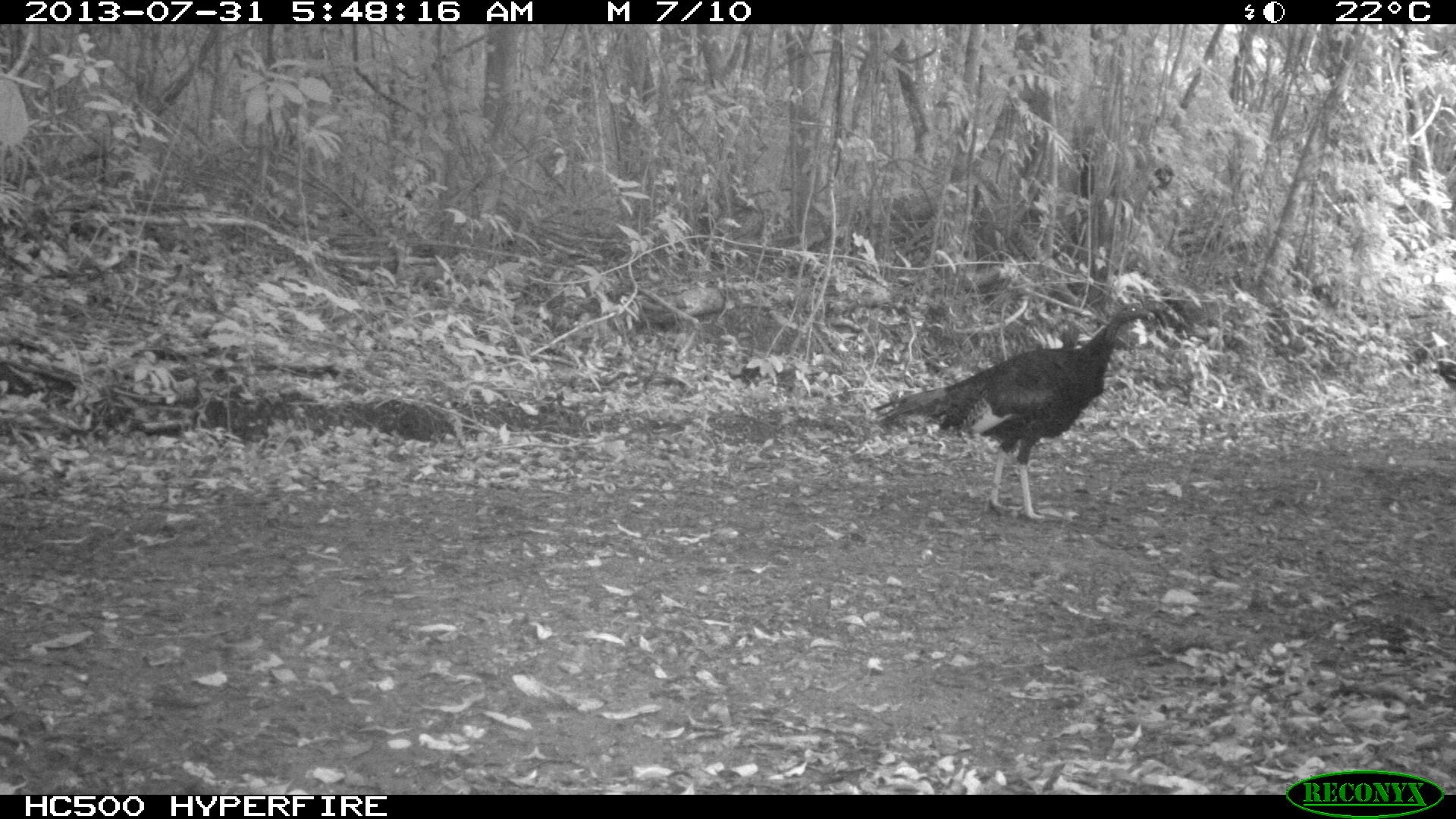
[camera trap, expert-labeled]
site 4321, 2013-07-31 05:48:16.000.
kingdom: Animalia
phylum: Chordata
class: Aves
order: Galliformes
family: Phasianidae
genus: Meleagris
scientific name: Meleagris ocellata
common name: ocellated turkey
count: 1